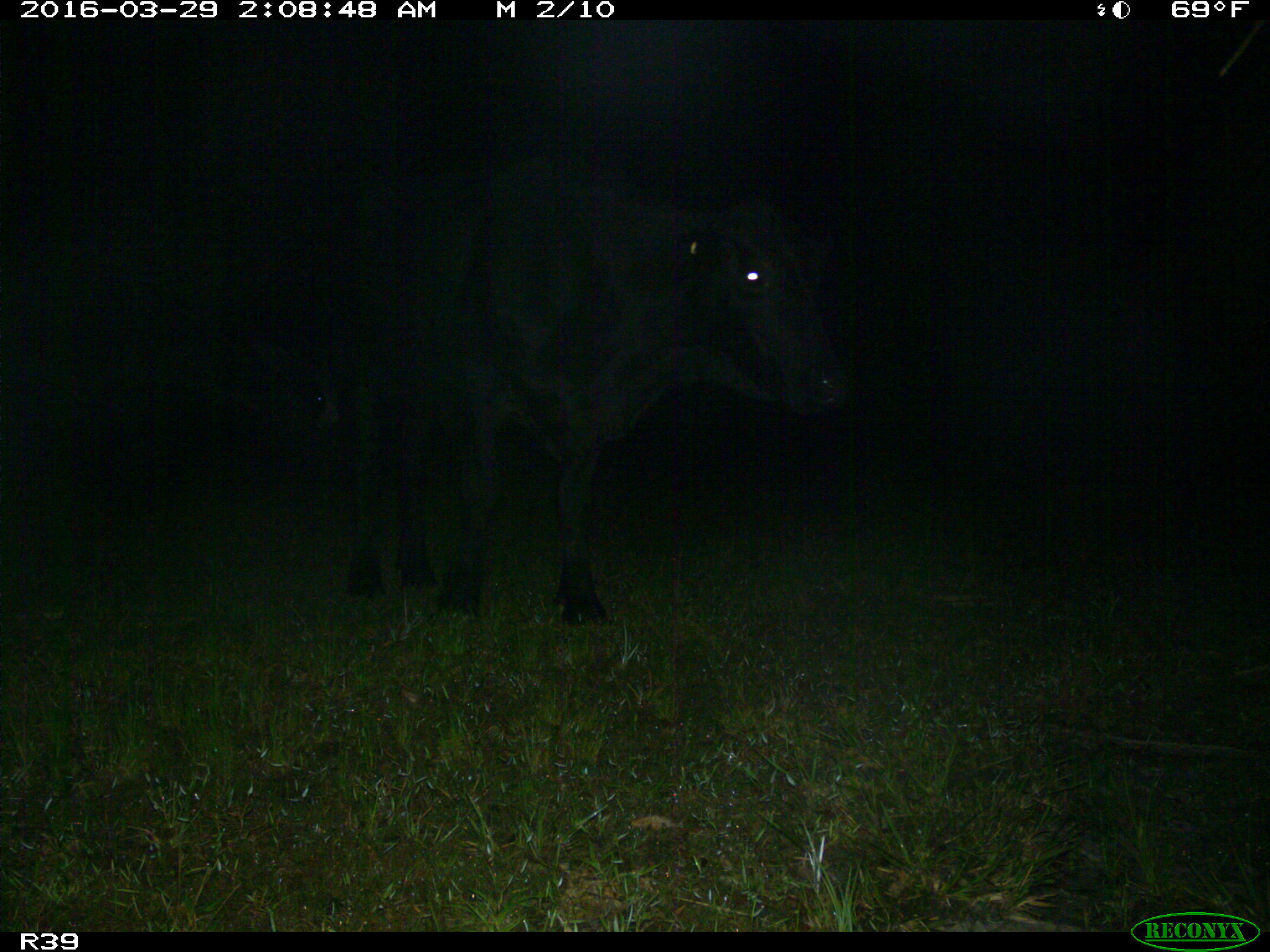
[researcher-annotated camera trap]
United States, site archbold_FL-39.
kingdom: Animalia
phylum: Chordata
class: Mammalia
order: Artiodactyla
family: Bovidae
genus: Bos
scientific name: Bos taurus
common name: domestic cow